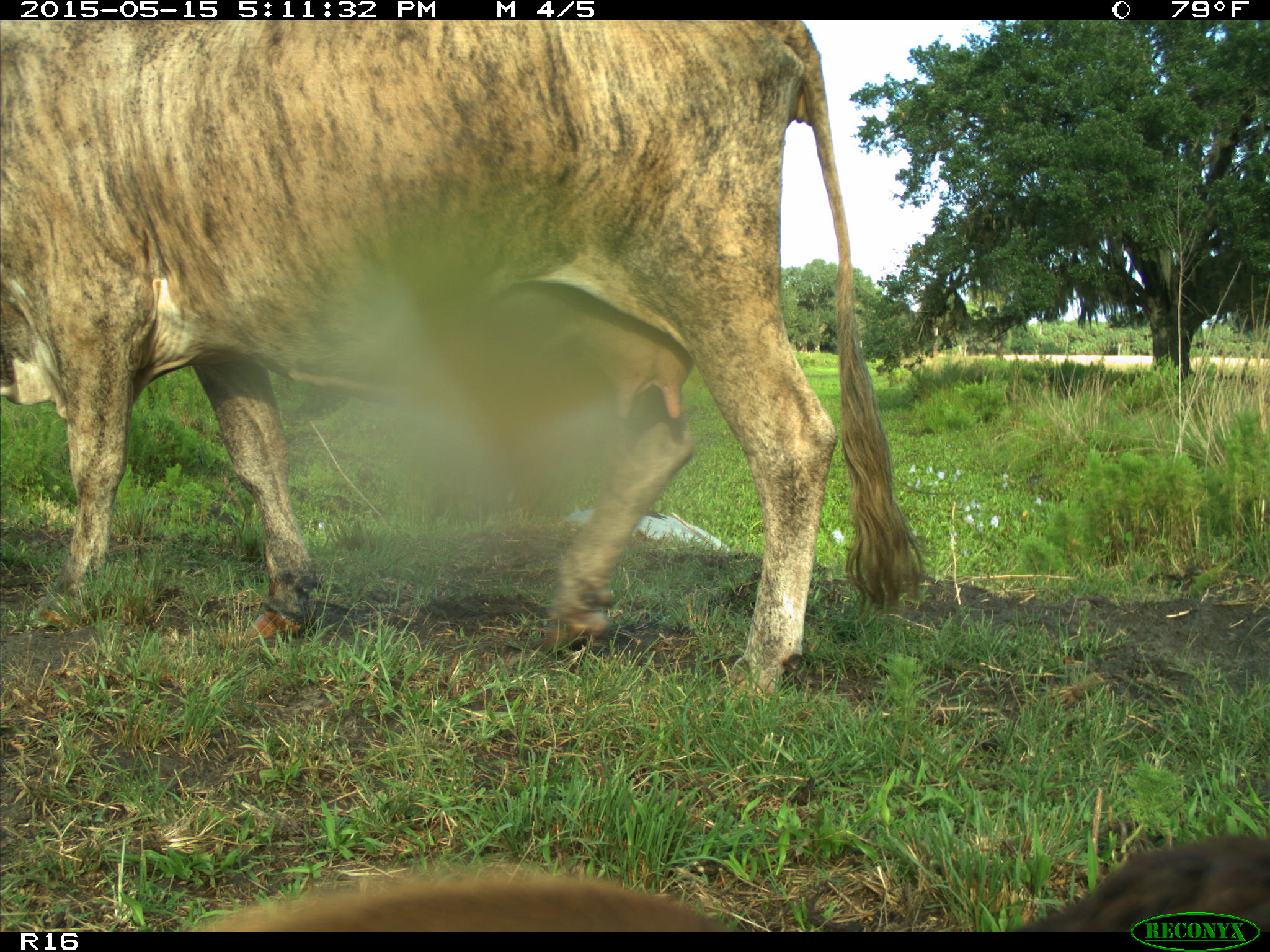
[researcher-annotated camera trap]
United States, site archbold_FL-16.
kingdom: Animalia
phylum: Chordata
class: Mammalia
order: Artiodactyla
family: Bovidae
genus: Bos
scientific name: Bos taurus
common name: domestic cow